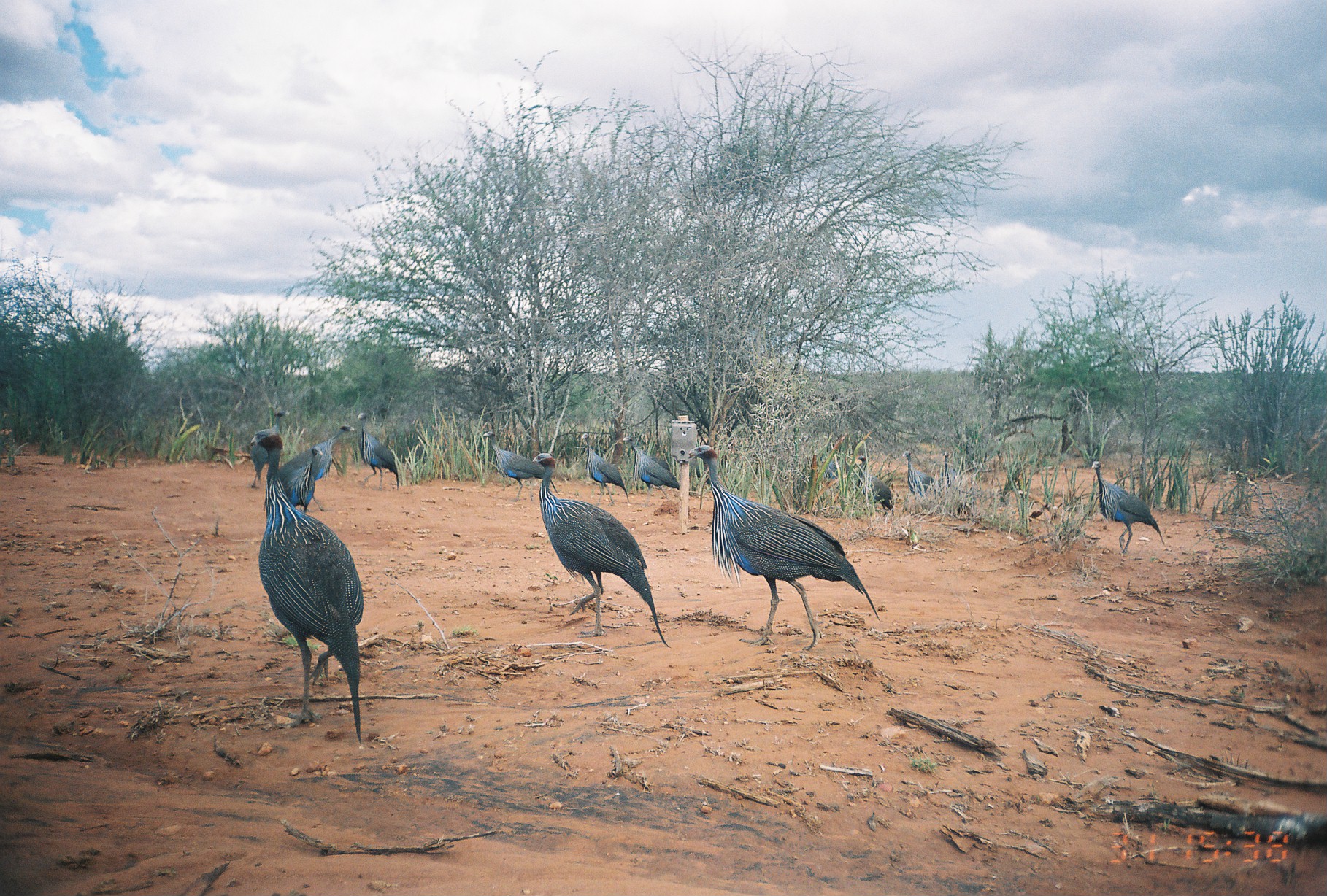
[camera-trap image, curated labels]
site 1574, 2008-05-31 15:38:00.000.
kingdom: Animalia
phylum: Chordata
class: Aves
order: Galliformes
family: Numididae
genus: Acryllium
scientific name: Acryllium vulturinum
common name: vulturine guineafowl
Acryllium vulturinum (vulturine guineafowl), count 15.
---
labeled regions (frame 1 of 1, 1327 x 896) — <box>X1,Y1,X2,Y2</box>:
acryllium vulturinum: <box>686,442,882,653</box>; <box>248,426,371,745</box>; <box>529,450,673,647</box>; <box>1089,458,1166,556</box>; <box>275,421,356,512</box>; <box>481,428,562,504</box>; <box>620,434,683,508</box>; <box>578,431,631,506</box>; <box>355,409,401,492</box>; <box>247,407,291,489</box>; <box>283,443,326,514</box>; <box>856,453,897,518</box>; <box>899,448,940,499</box>; <box>818,450,853,482</box>; <box>937,450,957,488</box>